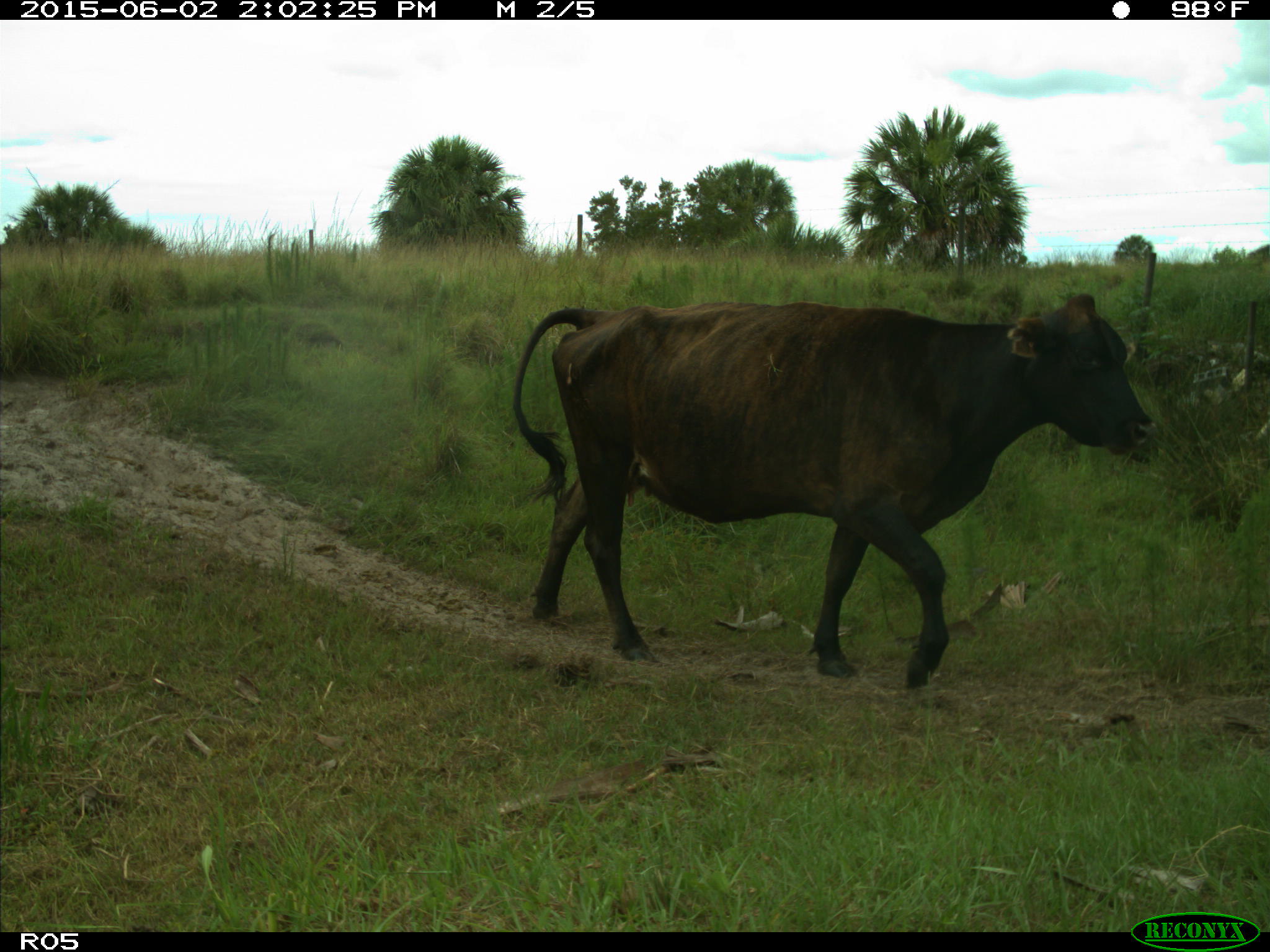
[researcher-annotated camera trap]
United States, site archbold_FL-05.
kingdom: Animalia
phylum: Chordata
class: Mammalia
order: Artiodactyla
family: Bovidae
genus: Bos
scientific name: Bos taurus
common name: domestic cow